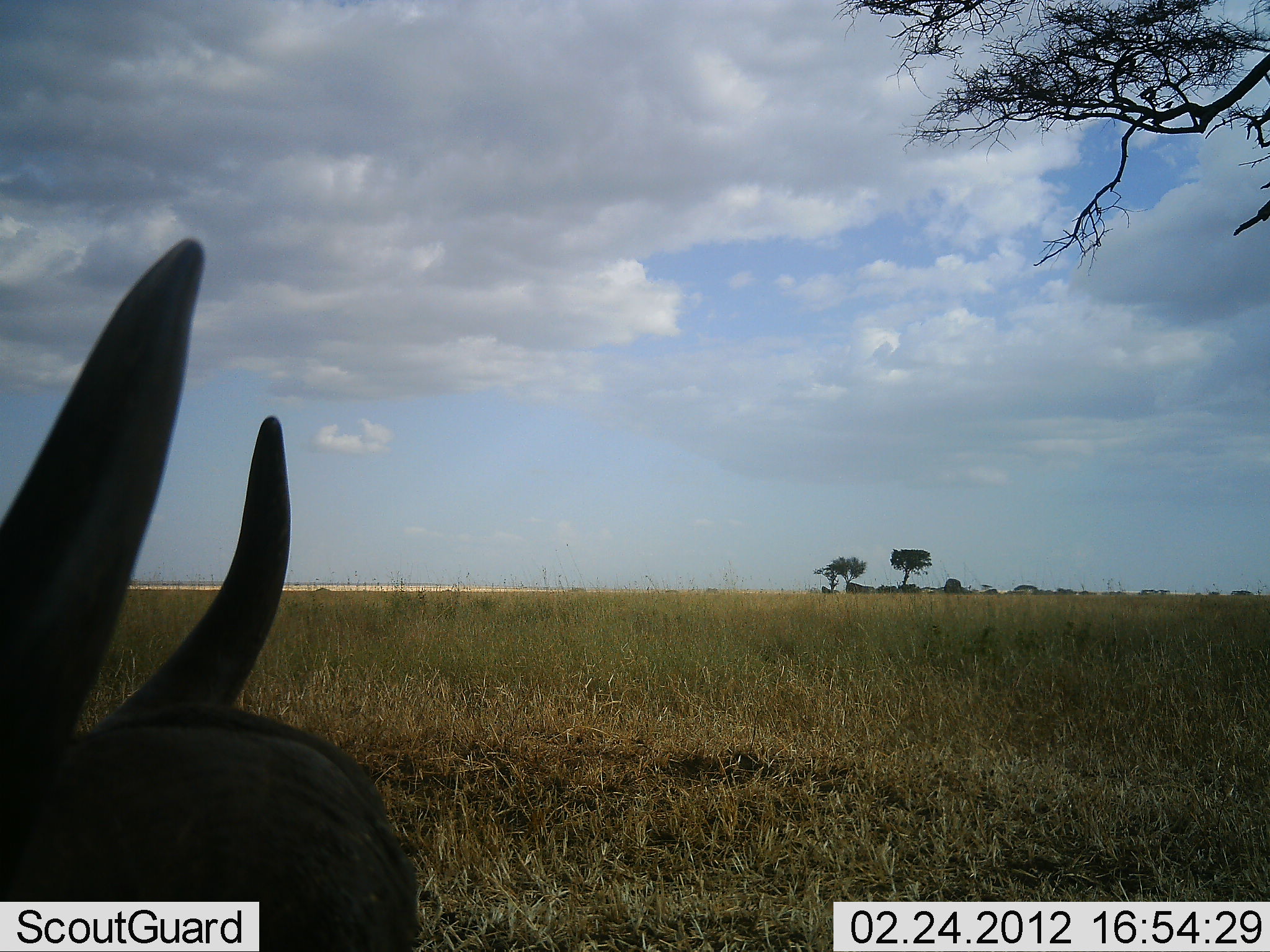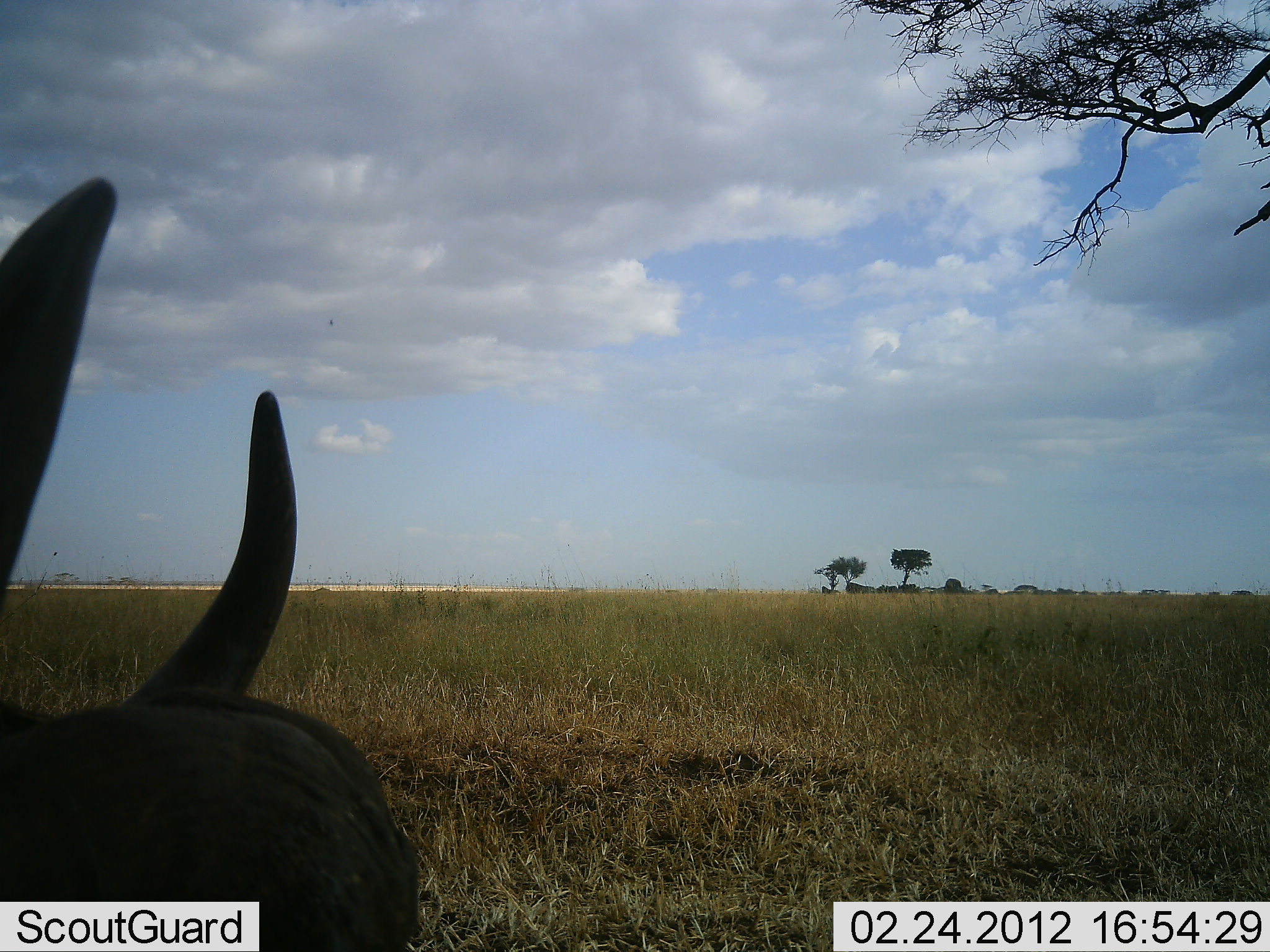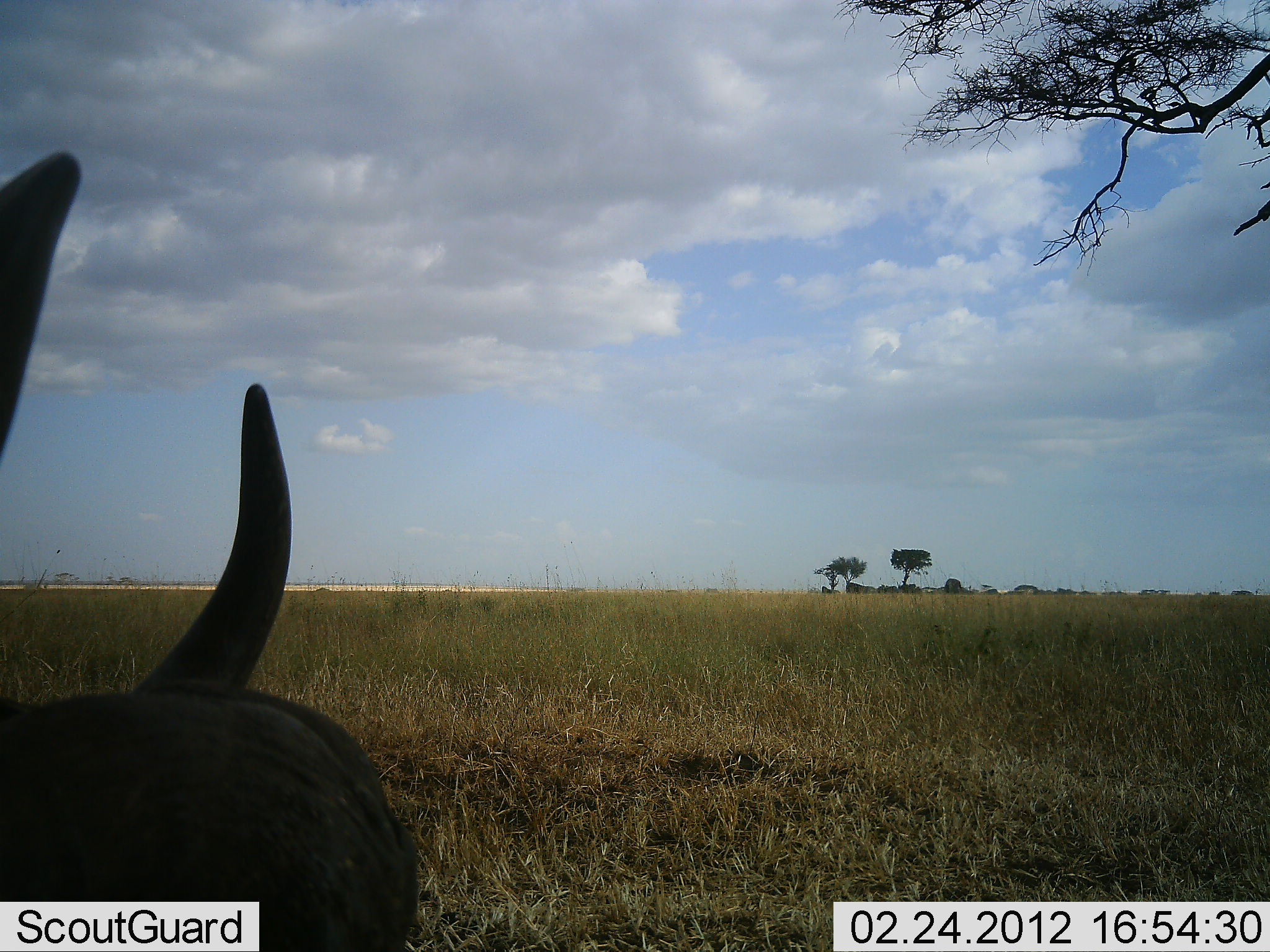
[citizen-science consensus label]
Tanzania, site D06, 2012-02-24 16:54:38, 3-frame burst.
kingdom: Animalia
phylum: Chordata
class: Mammalia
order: Artiodactyla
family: Bovidae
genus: Connochaetes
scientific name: Connochaetes taurinus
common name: blue wildebeest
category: wildebeest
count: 1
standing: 20%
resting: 80%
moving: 0%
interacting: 0%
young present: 0%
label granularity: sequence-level